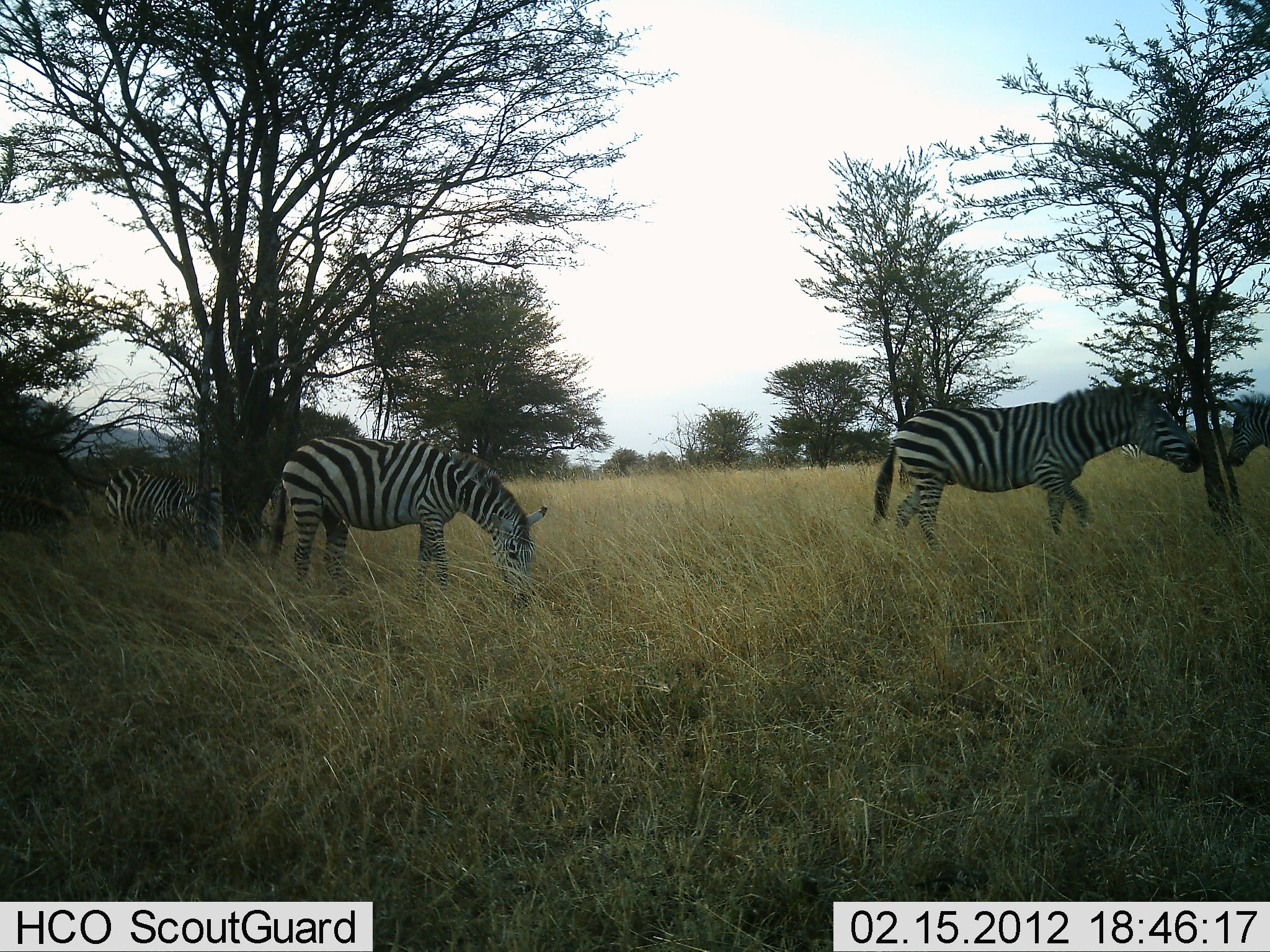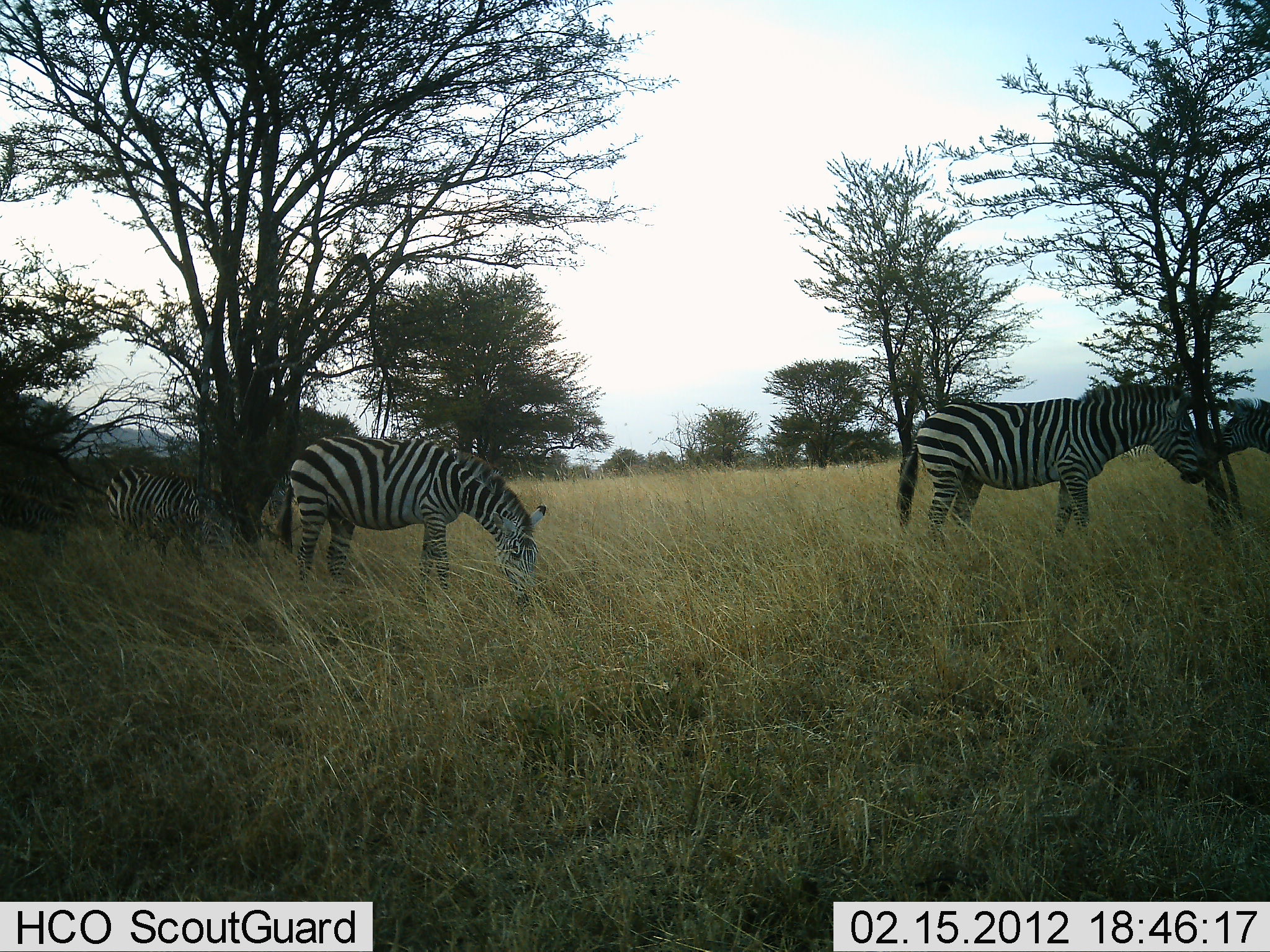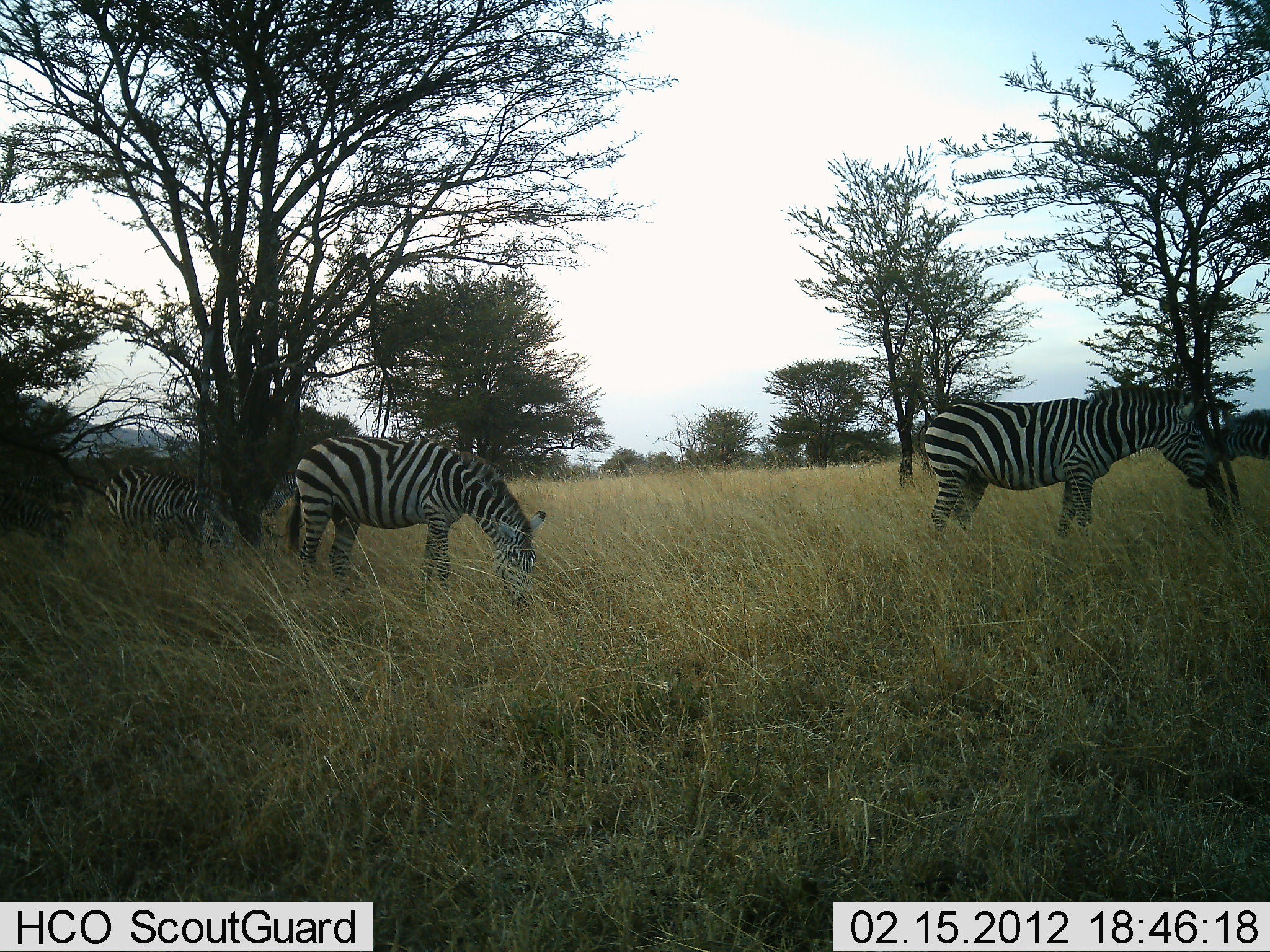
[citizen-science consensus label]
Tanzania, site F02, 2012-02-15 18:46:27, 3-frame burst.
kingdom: Animalia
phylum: Chordata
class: Mammalia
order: Perissodactyla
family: Equidae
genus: Equus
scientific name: Equus quagga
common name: plains zebra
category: zebra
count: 4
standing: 76%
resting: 4%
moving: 8%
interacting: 4%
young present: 8%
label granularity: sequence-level